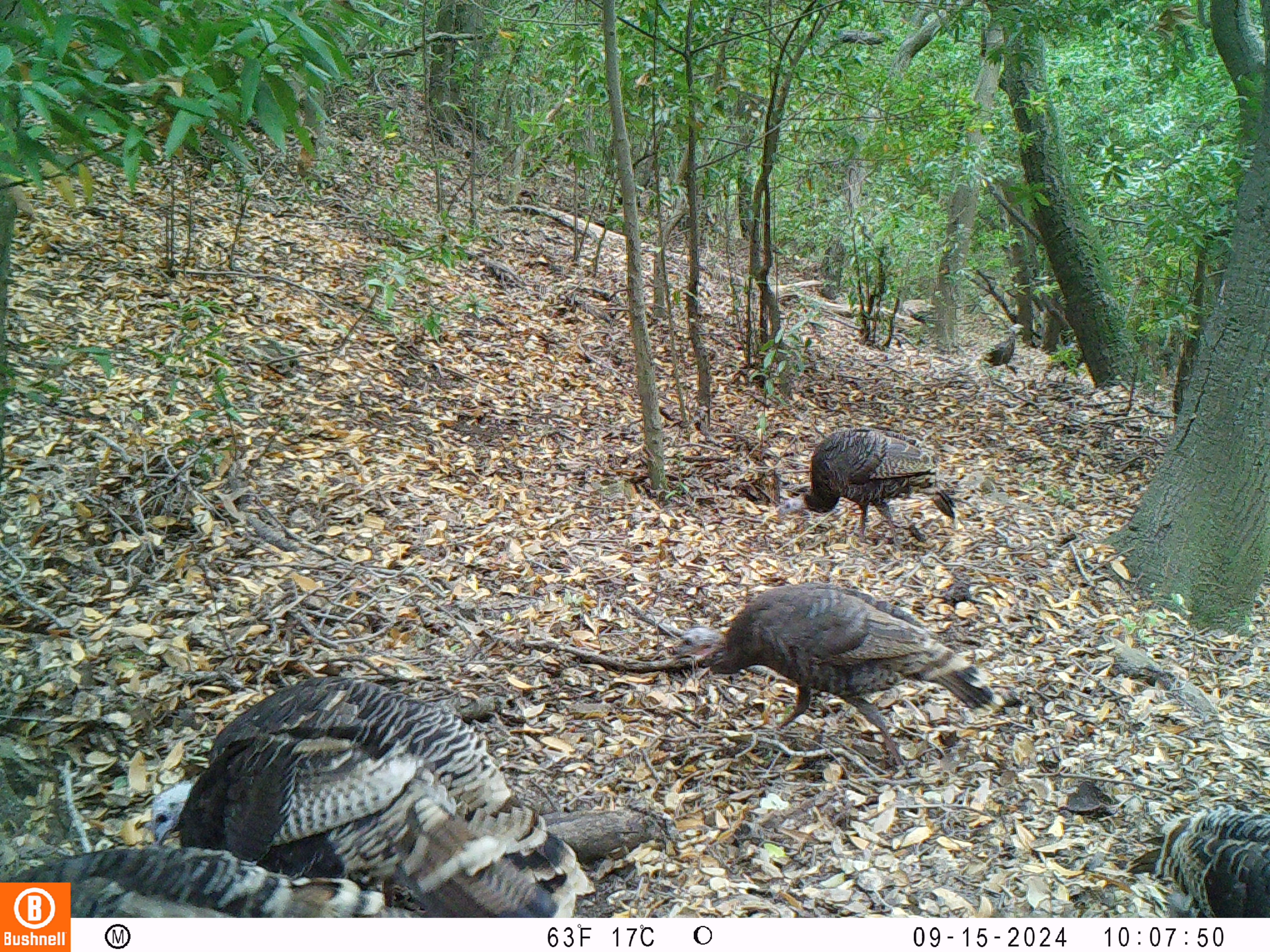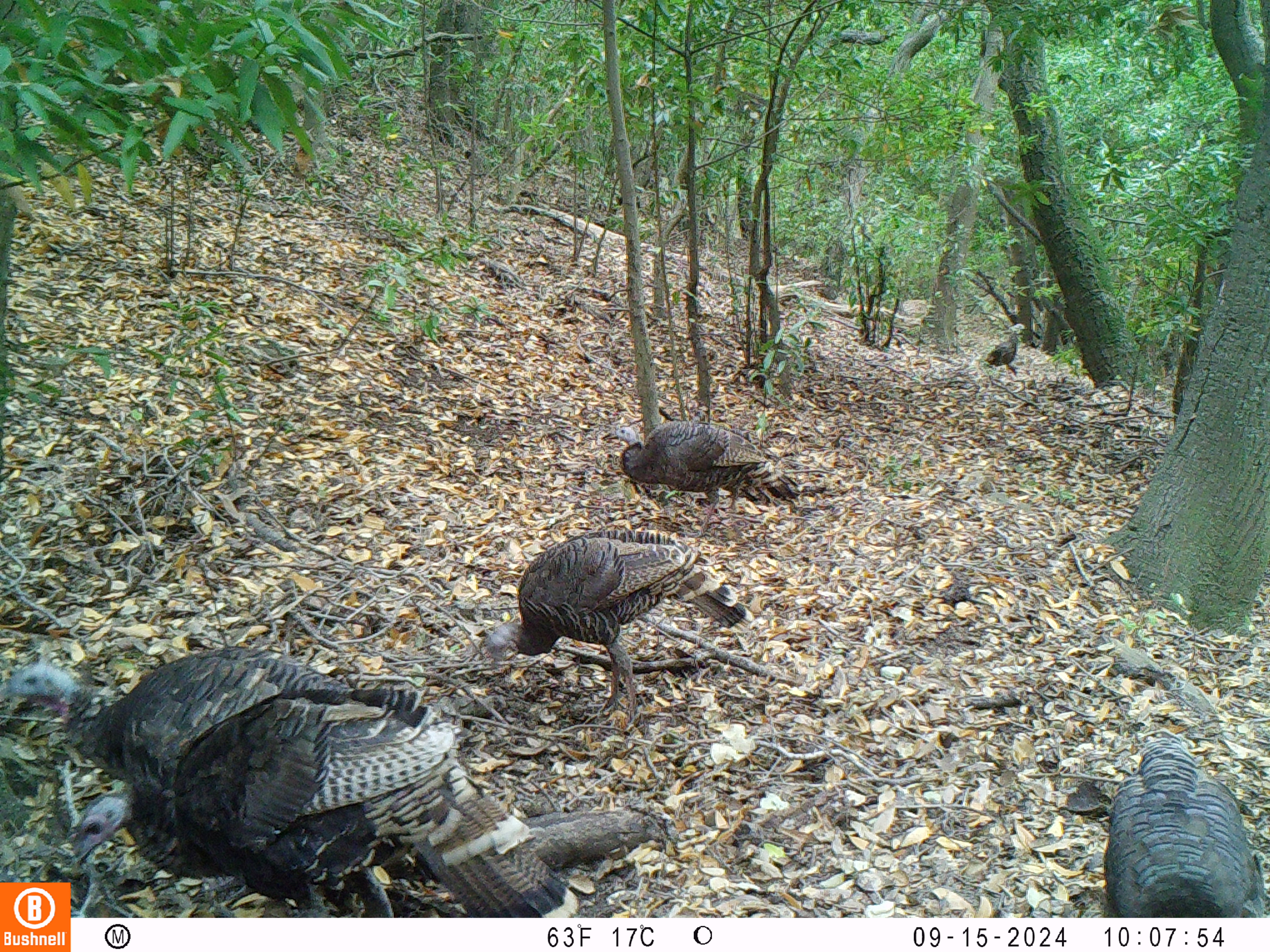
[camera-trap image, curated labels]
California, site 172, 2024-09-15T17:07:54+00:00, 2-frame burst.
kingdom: Animalia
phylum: Chordata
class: Aves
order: Galliformes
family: Phasianidae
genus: Meleagris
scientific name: Meleagris gallopavo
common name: turkey